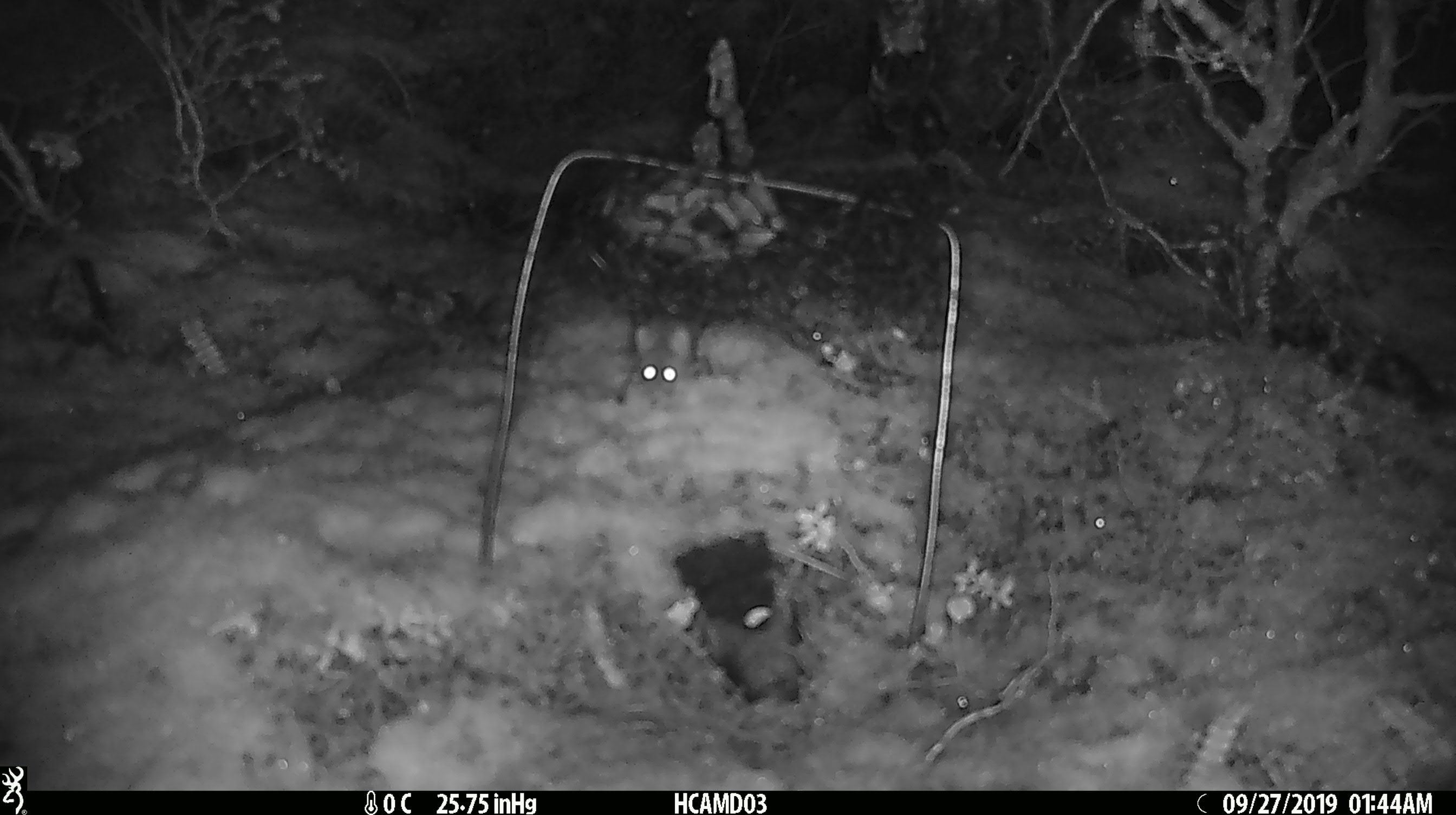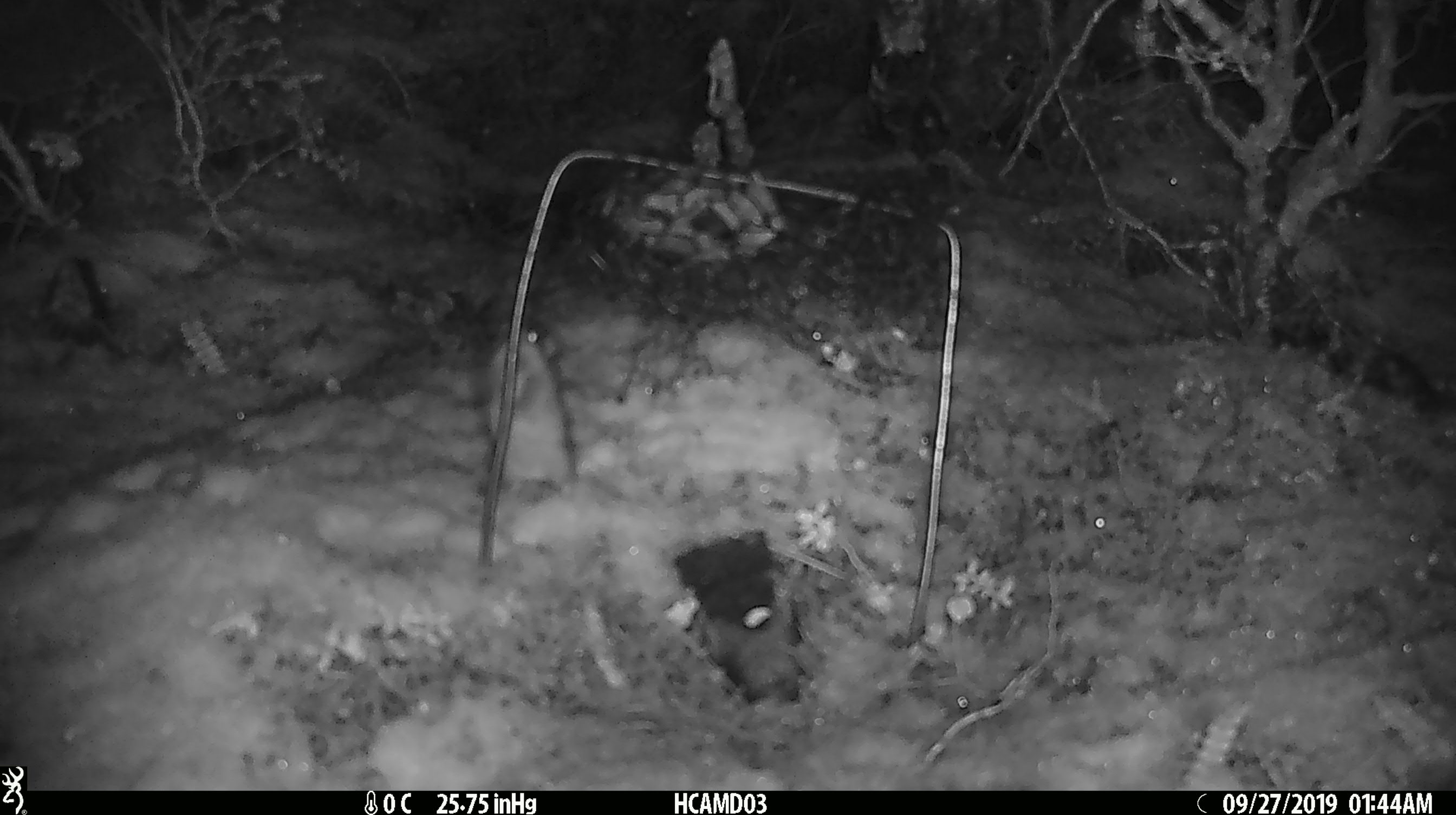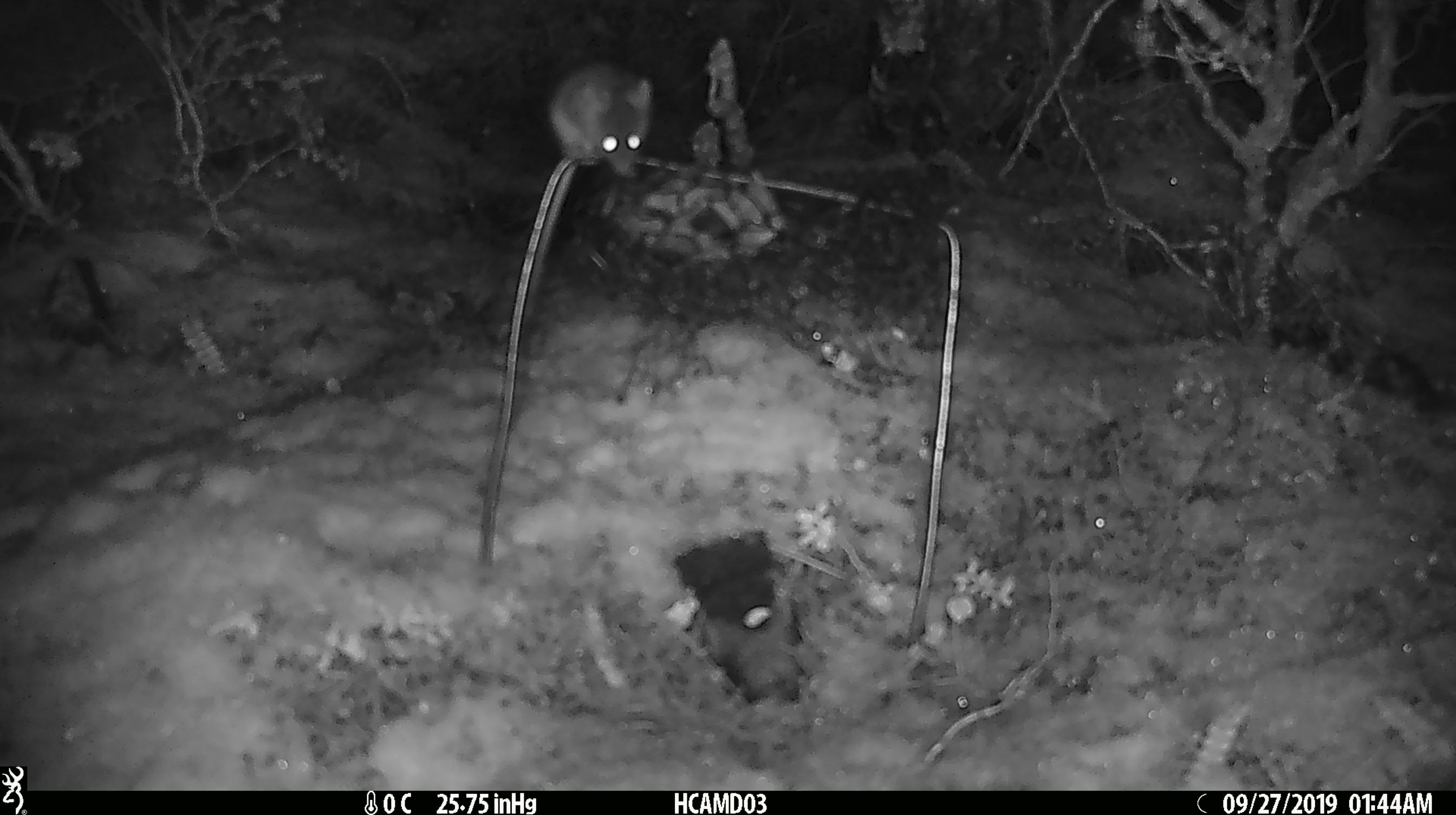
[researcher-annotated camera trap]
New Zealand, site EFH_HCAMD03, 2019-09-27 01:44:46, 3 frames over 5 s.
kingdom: Animalia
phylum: Chordata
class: Mammalia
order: Rodentia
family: Muridae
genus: Mus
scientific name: Mus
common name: mouse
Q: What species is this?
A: Mouse (Mus).